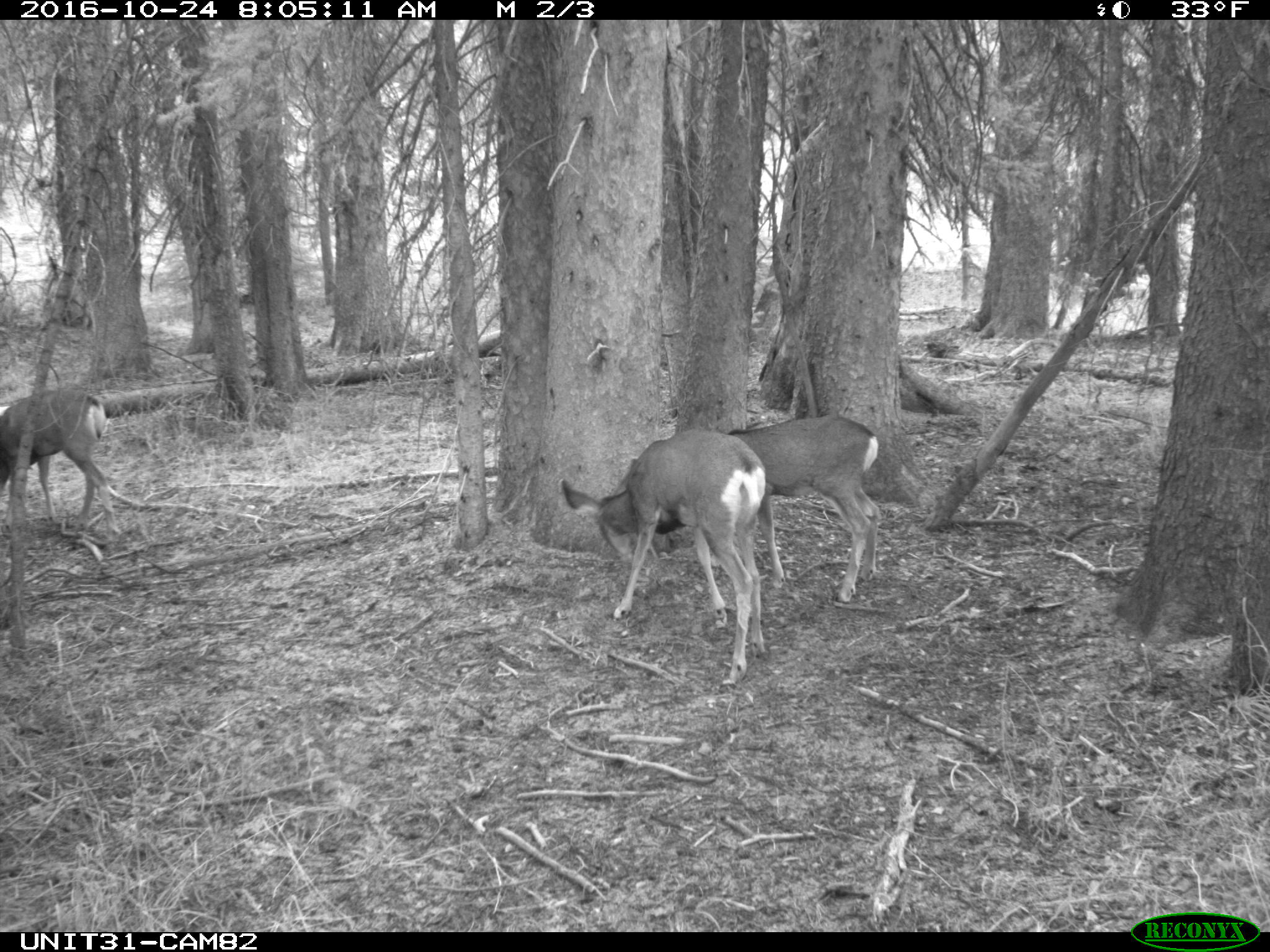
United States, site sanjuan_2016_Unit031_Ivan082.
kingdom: Animalia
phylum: Chordata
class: Mammalia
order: Artiodactyla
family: Cervidae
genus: Odocoileus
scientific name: Odocoileus hemionus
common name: mule deer